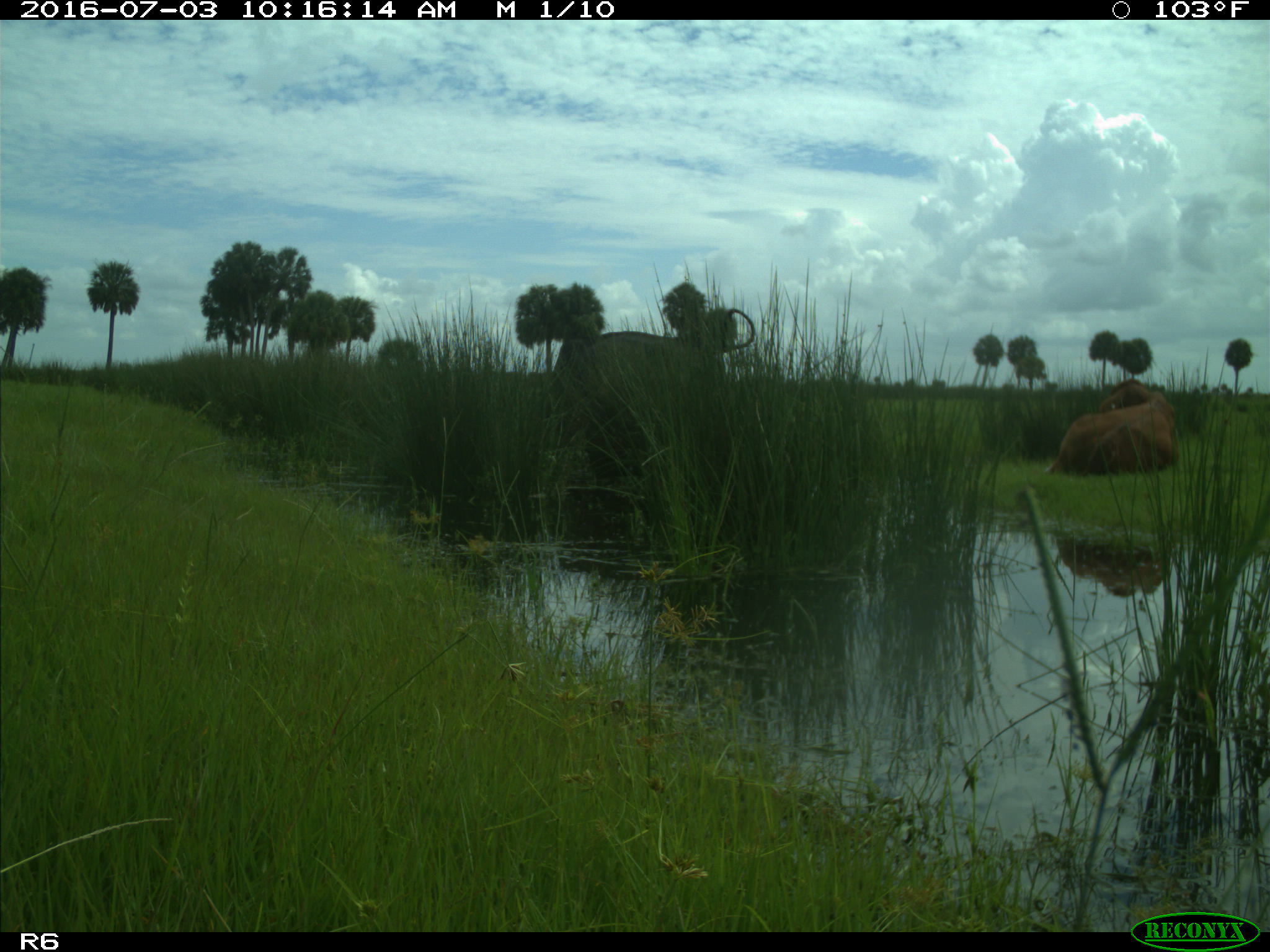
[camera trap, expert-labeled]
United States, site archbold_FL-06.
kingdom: Animalia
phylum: Chordata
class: Mammalia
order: Artiodactyla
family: Bovidae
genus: Bos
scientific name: Bos taurus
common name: domestic cow